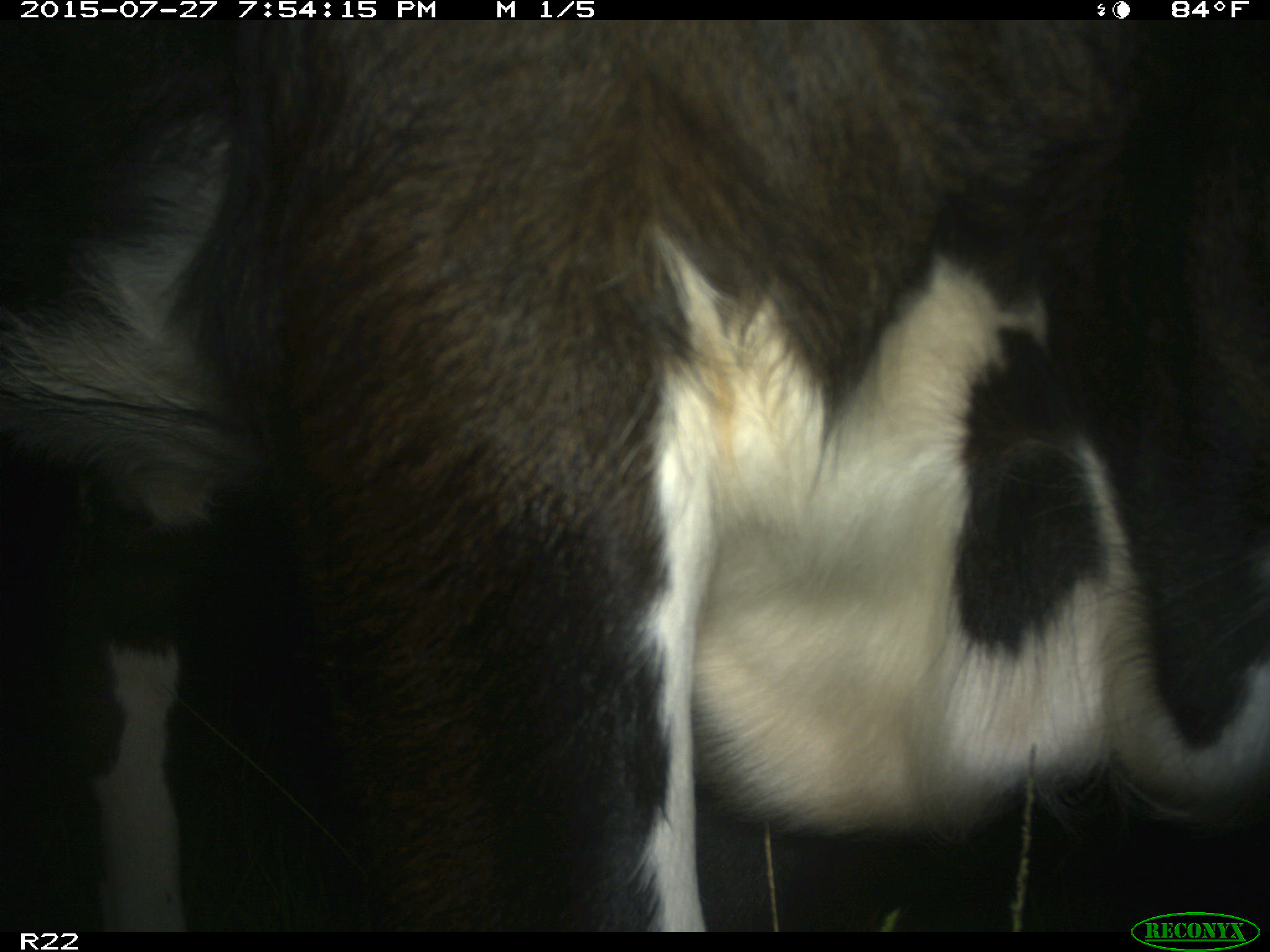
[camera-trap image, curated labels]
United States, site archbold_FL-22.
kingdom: Animalia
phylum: Chordata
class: Mammalia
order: Artiodactyla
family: Bovidae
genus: Bos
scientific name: Bos taurus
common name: domestic cow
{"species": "Bos taurus (domestic cow)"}